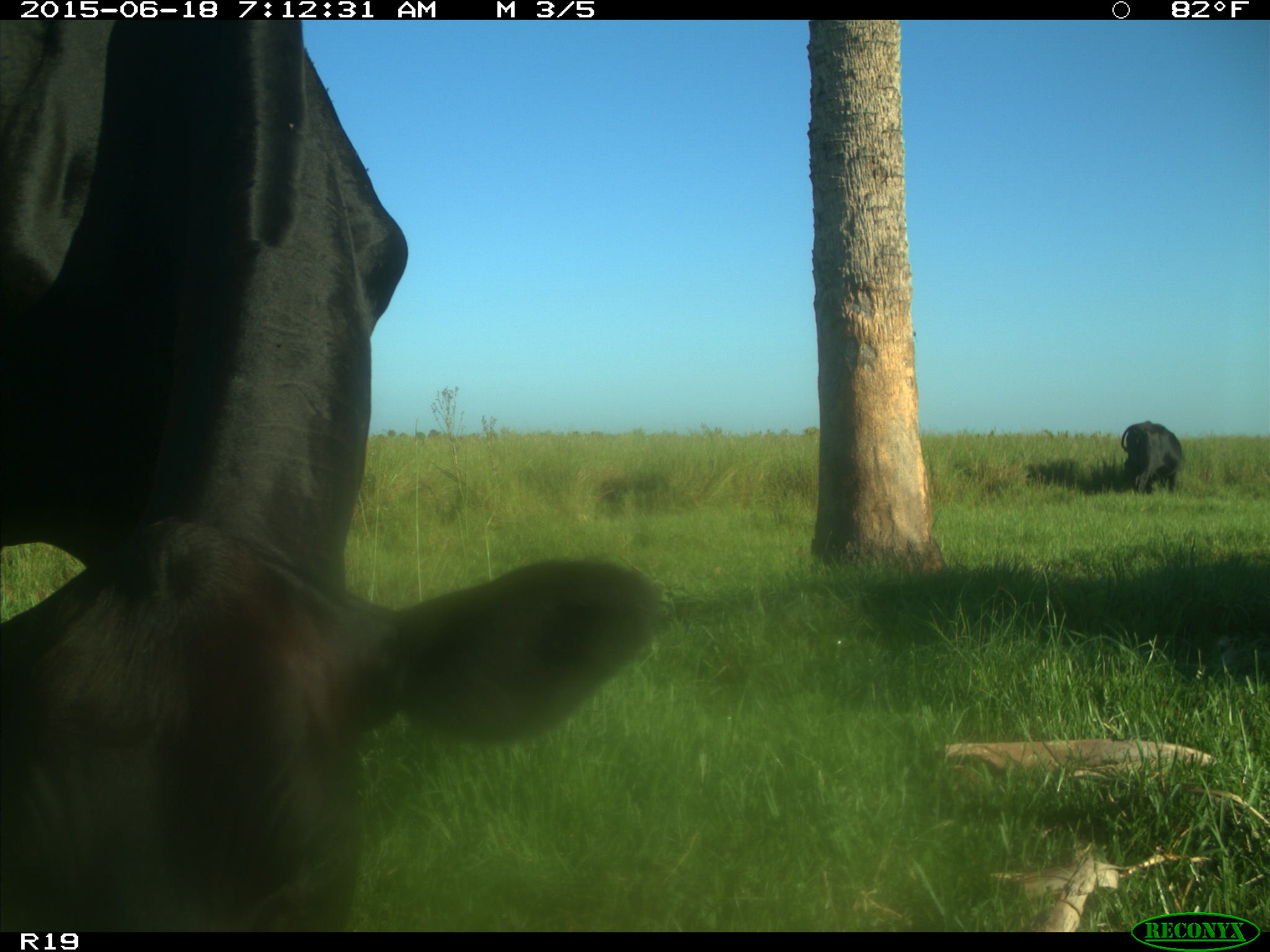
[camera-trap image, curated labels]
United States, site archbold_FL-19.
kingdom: Animalia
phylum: Chordata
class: Mammalia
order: Artiodactyla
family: Bovidae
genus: Bos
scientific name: Bos taurus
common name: domestic cow